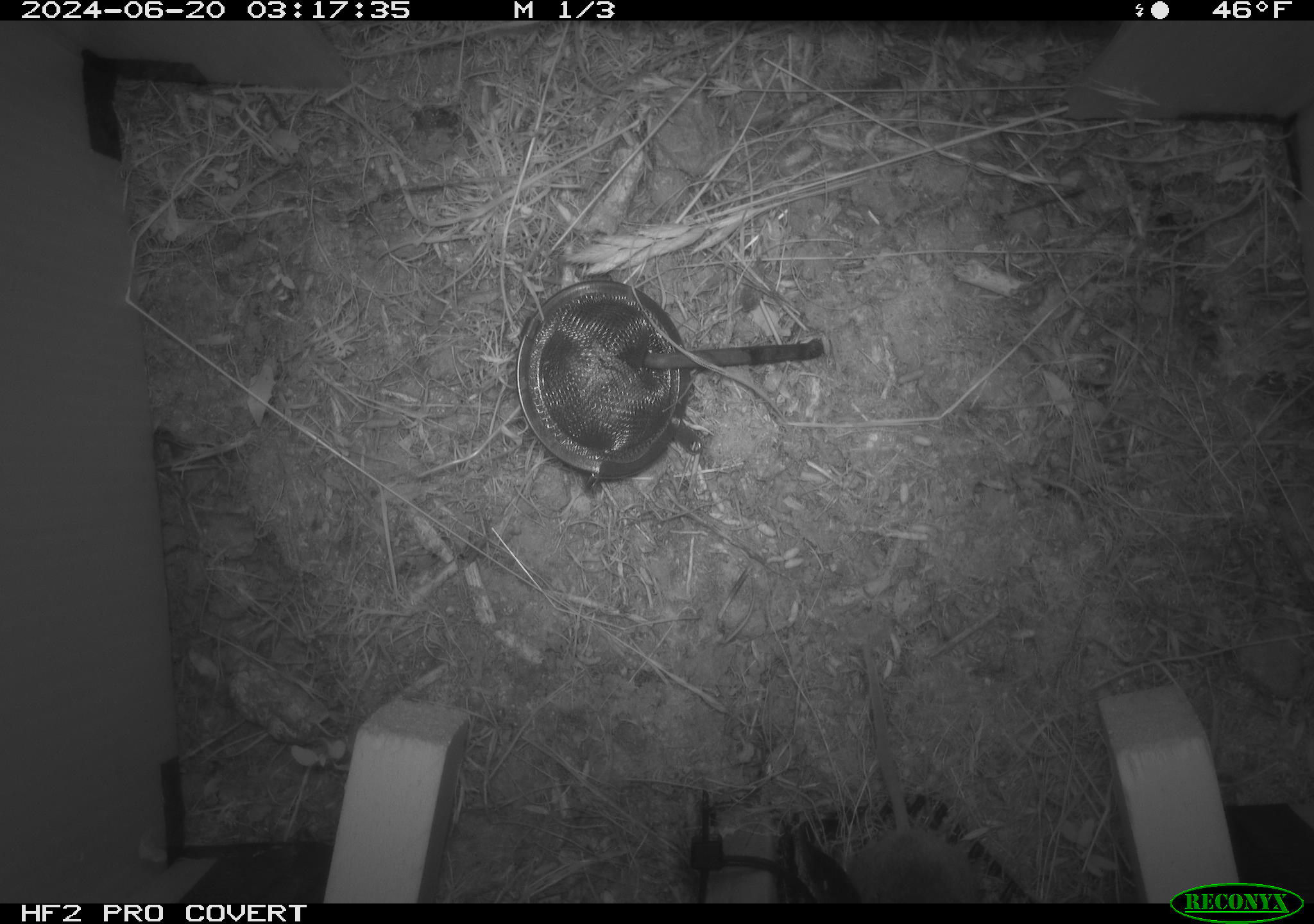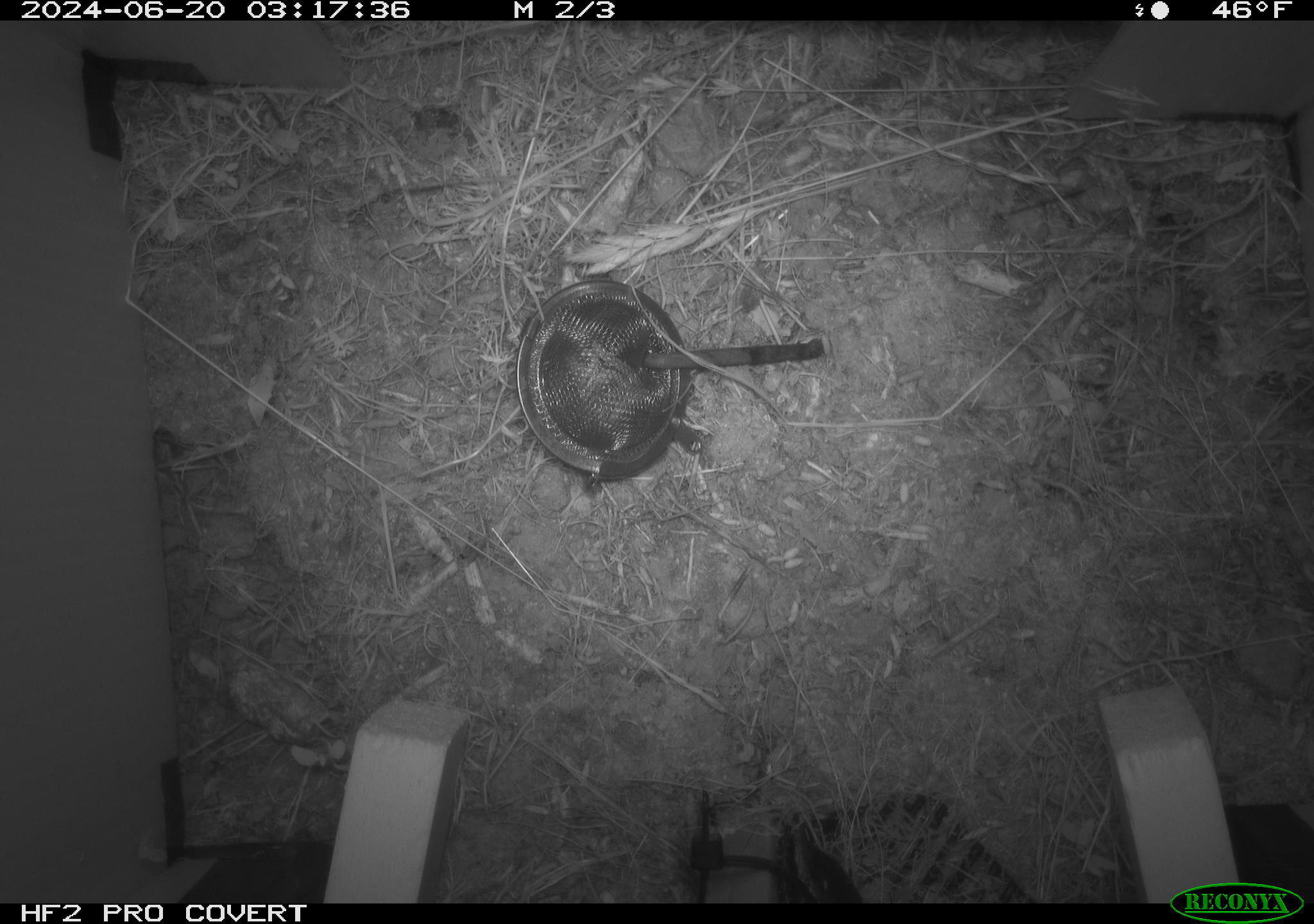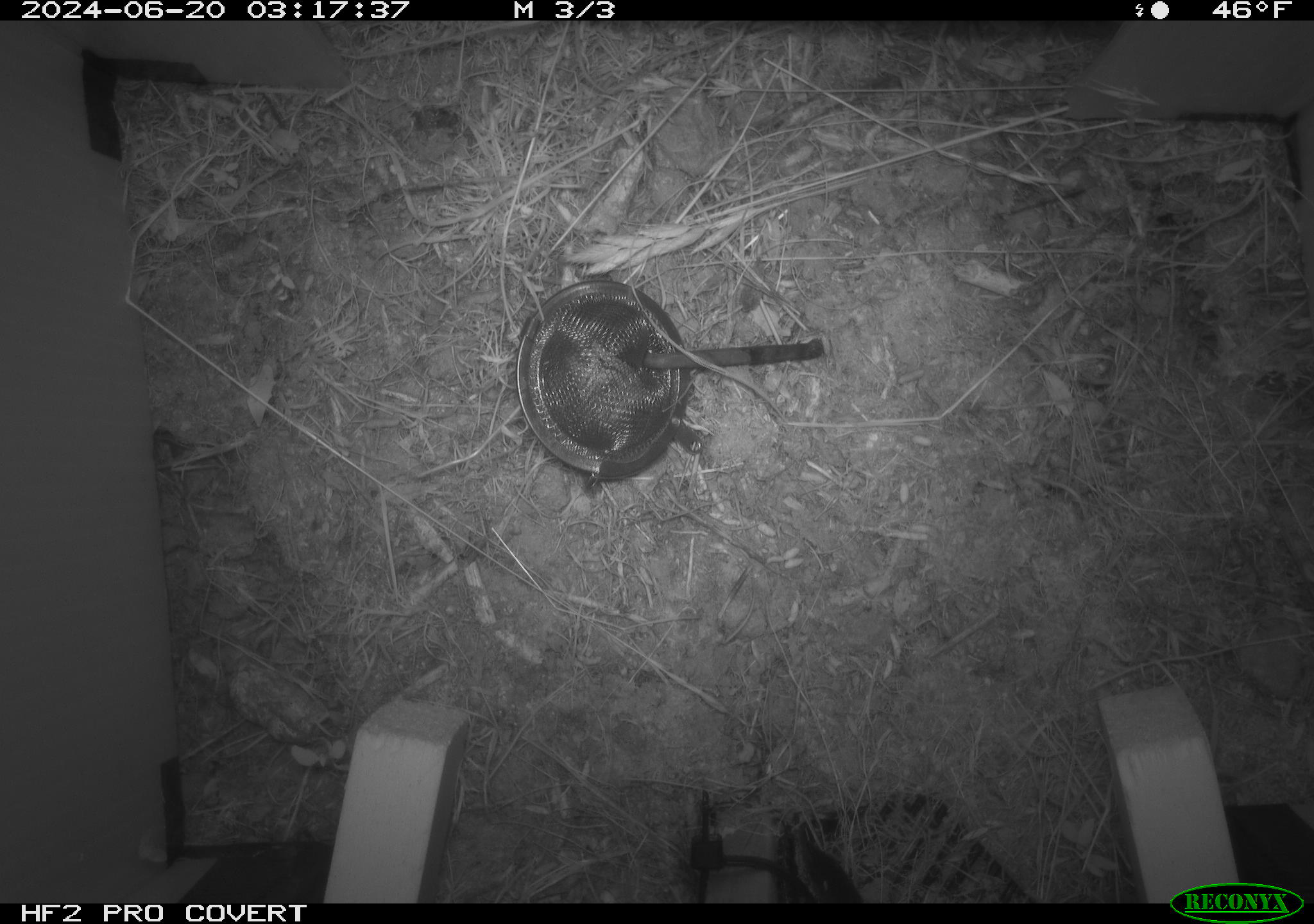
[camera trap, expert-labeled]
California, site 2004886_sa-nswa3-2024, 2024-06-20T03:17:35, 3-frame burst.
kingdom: Animalia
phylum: Chordata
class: Mammalia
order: Rodentia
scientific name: Rodentia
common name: rodent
Rodent (Rodentia).